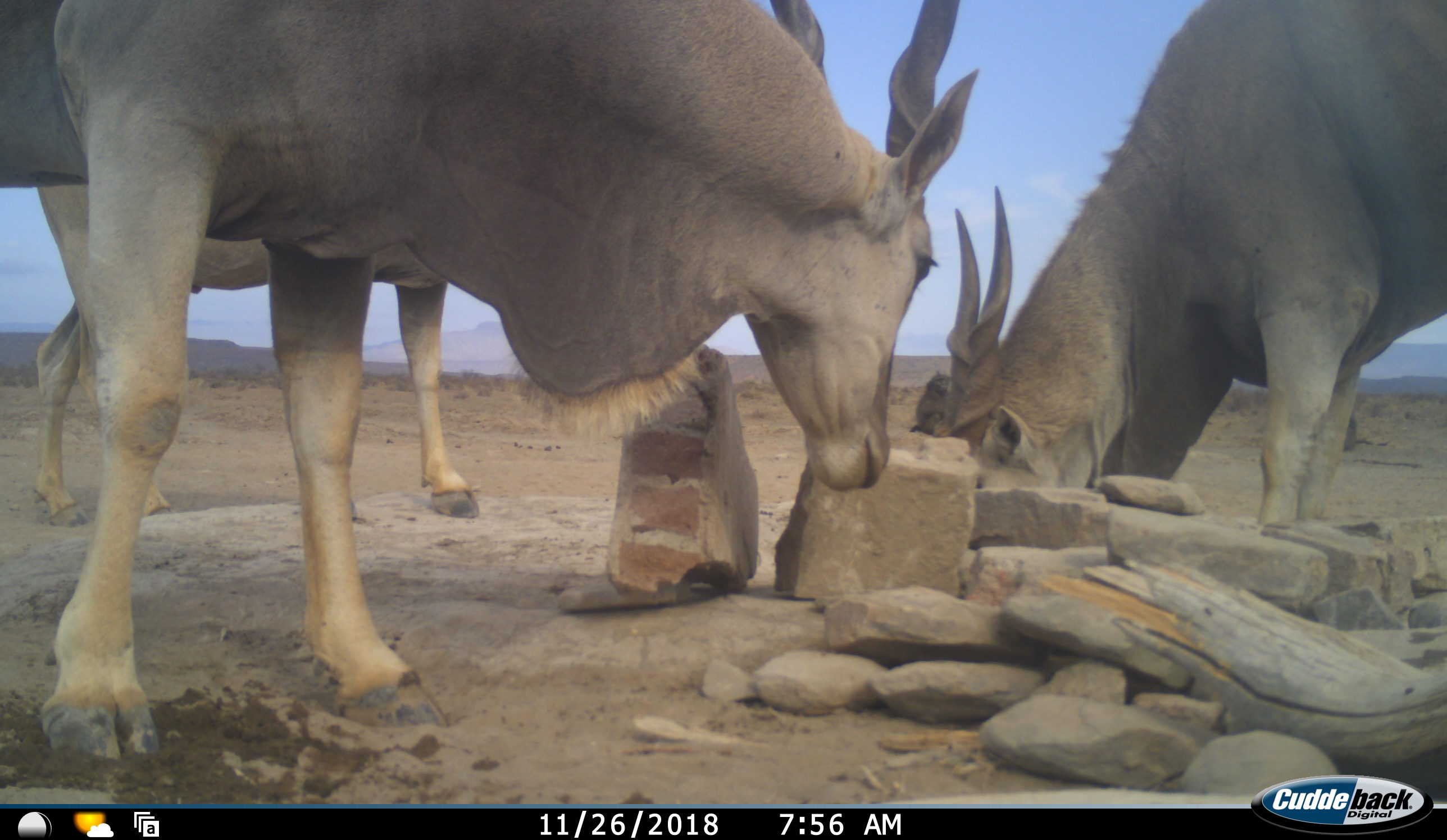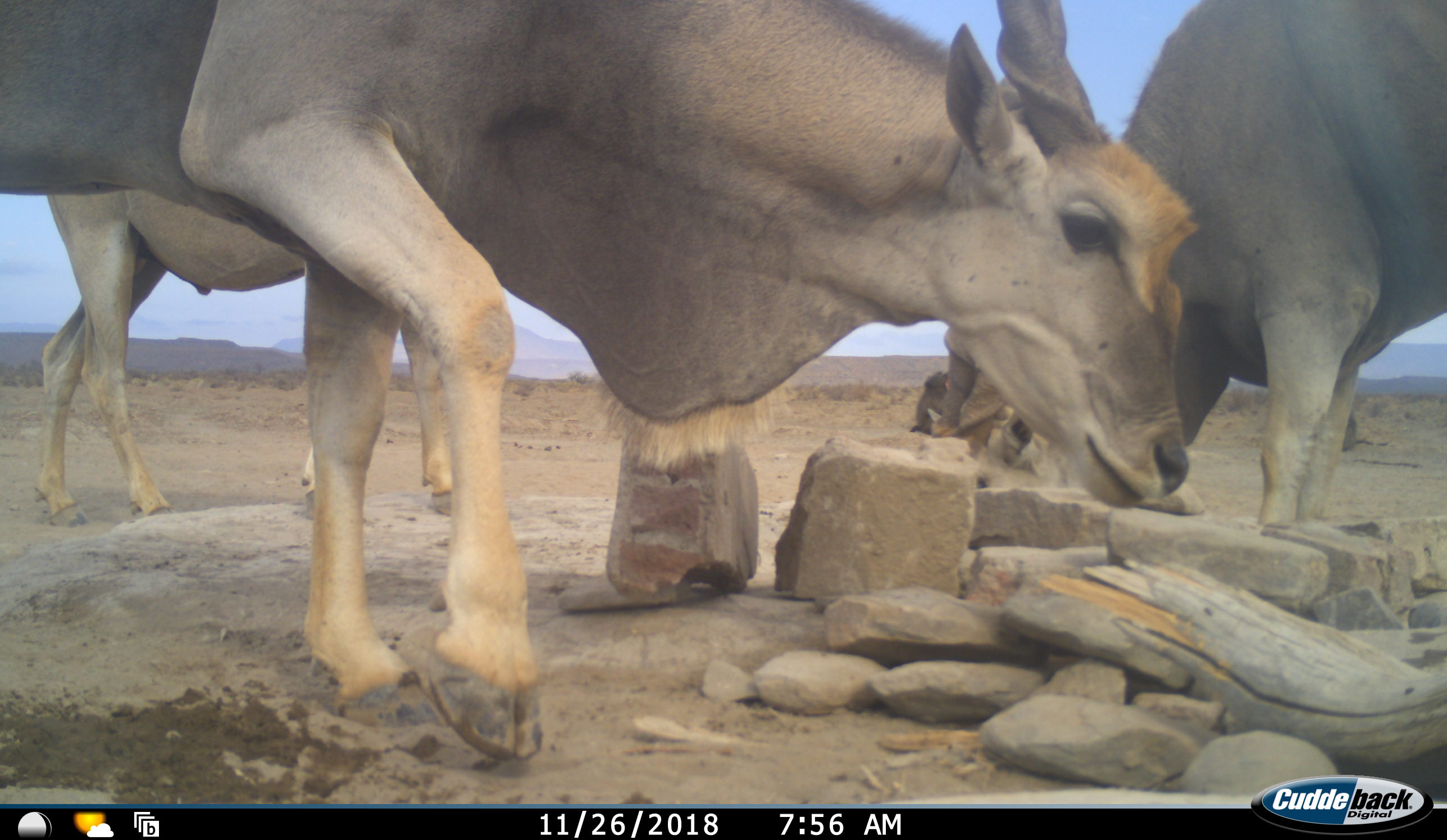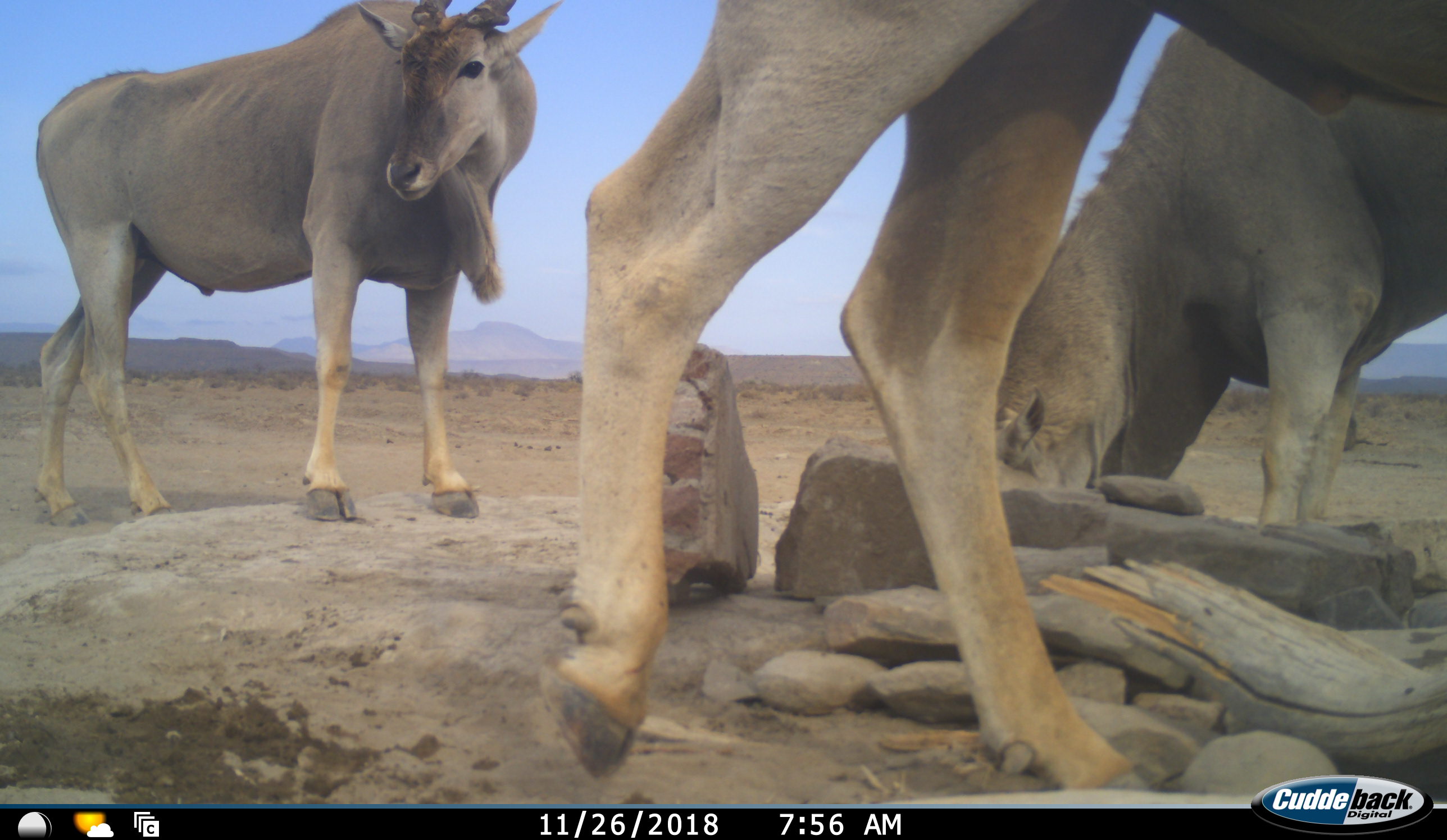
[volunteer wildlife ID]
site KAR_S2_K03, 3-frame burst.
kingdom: Animalia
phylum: Chordata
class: Mammalia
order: Artiodactyla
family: Bovidae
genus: Tragelaphus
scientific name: Tragelaphus oryx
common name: eland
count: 3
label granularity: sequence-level